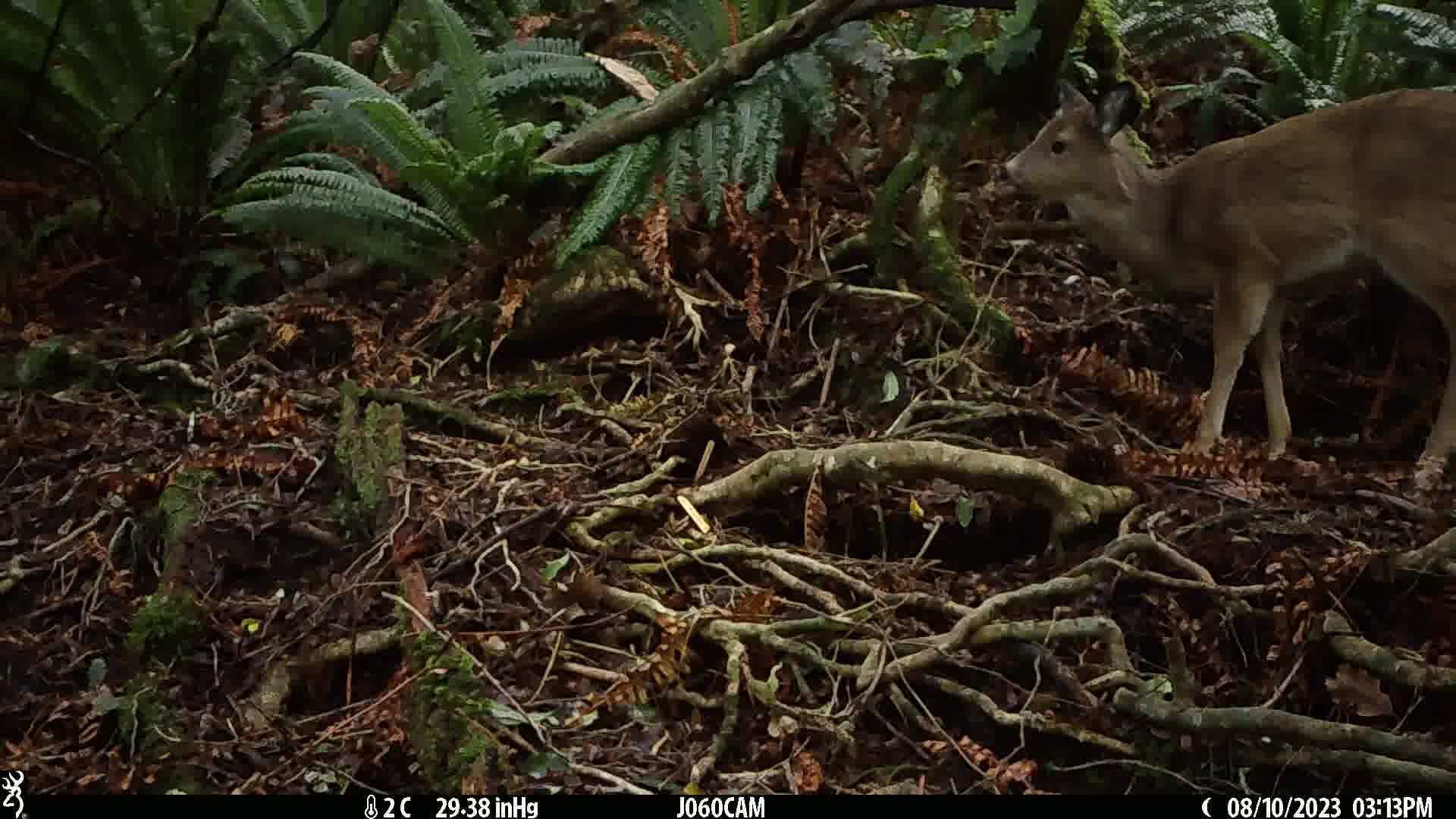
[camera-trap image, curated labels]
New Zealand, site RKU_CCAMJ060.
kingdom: Animalia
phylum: Chordata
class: Mammalia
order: Artiodactyla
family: Cervidae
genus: Odocoileus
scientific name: Odocoileus virginianus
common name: white-tailed deer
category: white tailed deer